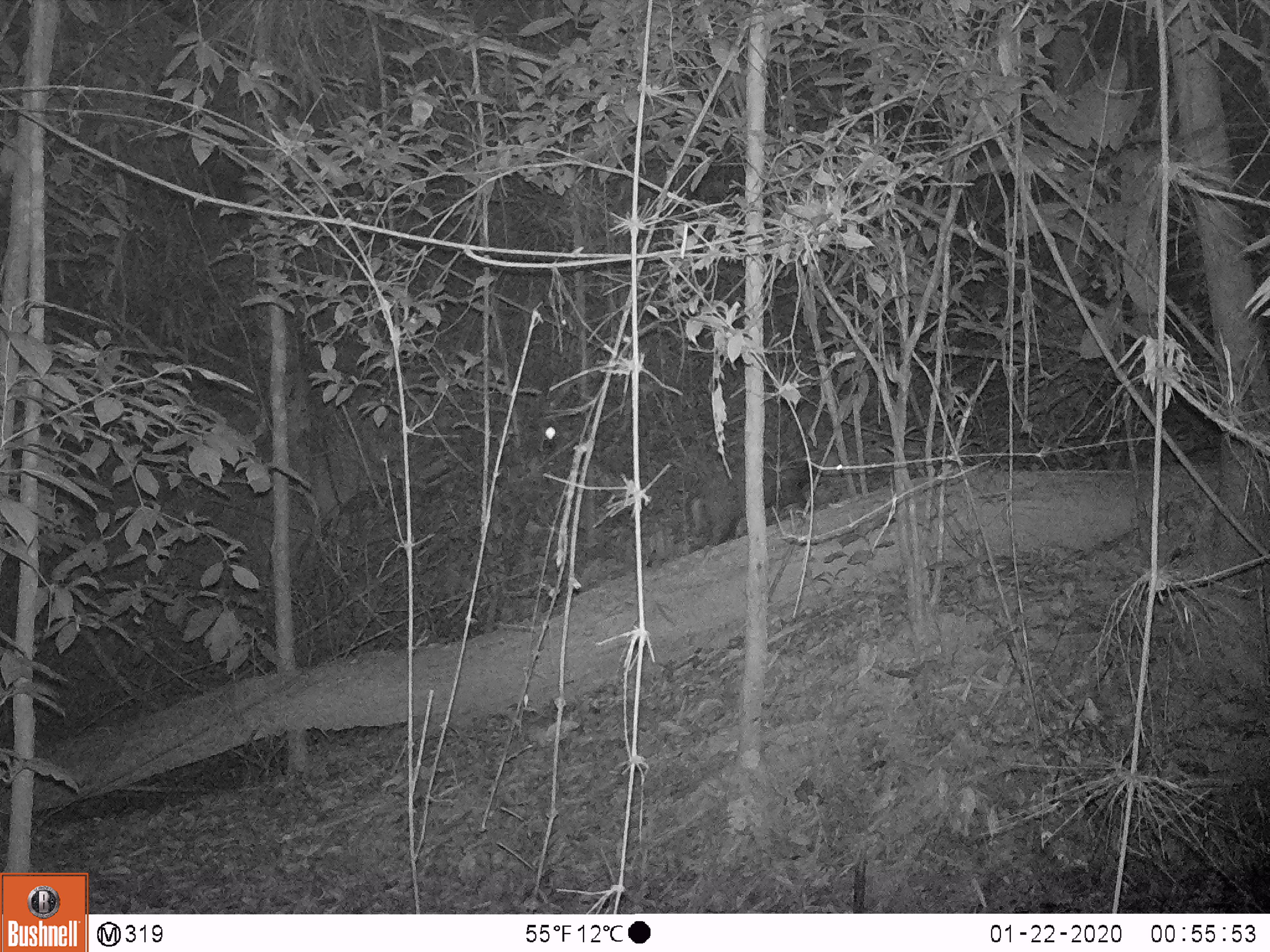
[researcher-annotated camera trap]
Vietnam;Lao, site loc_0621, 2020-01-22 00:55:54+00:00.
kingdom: Animalia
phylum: Chordata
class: Mammalia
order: Artiodactyla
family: Cervidae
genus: Muntiacus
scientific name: Muntiacus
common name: muntjacs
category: unidentified muntjac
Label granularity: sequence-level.